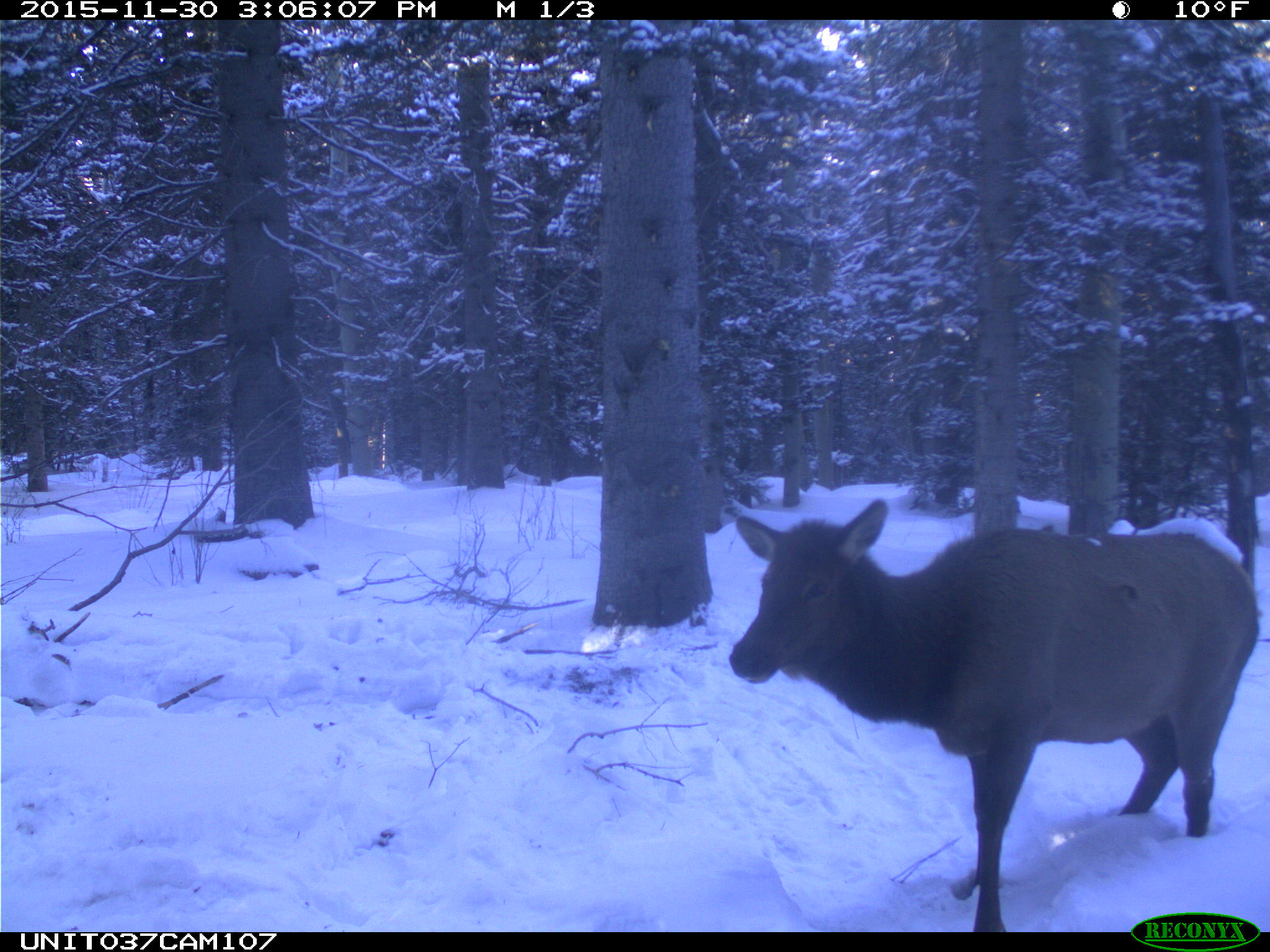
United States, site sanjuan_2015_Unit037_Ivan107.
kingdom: Animalia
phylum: Chordata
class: Mammalia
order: Artiodactyla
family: Cervidae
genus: Cervus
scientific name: Cervus elaphus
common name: red deer